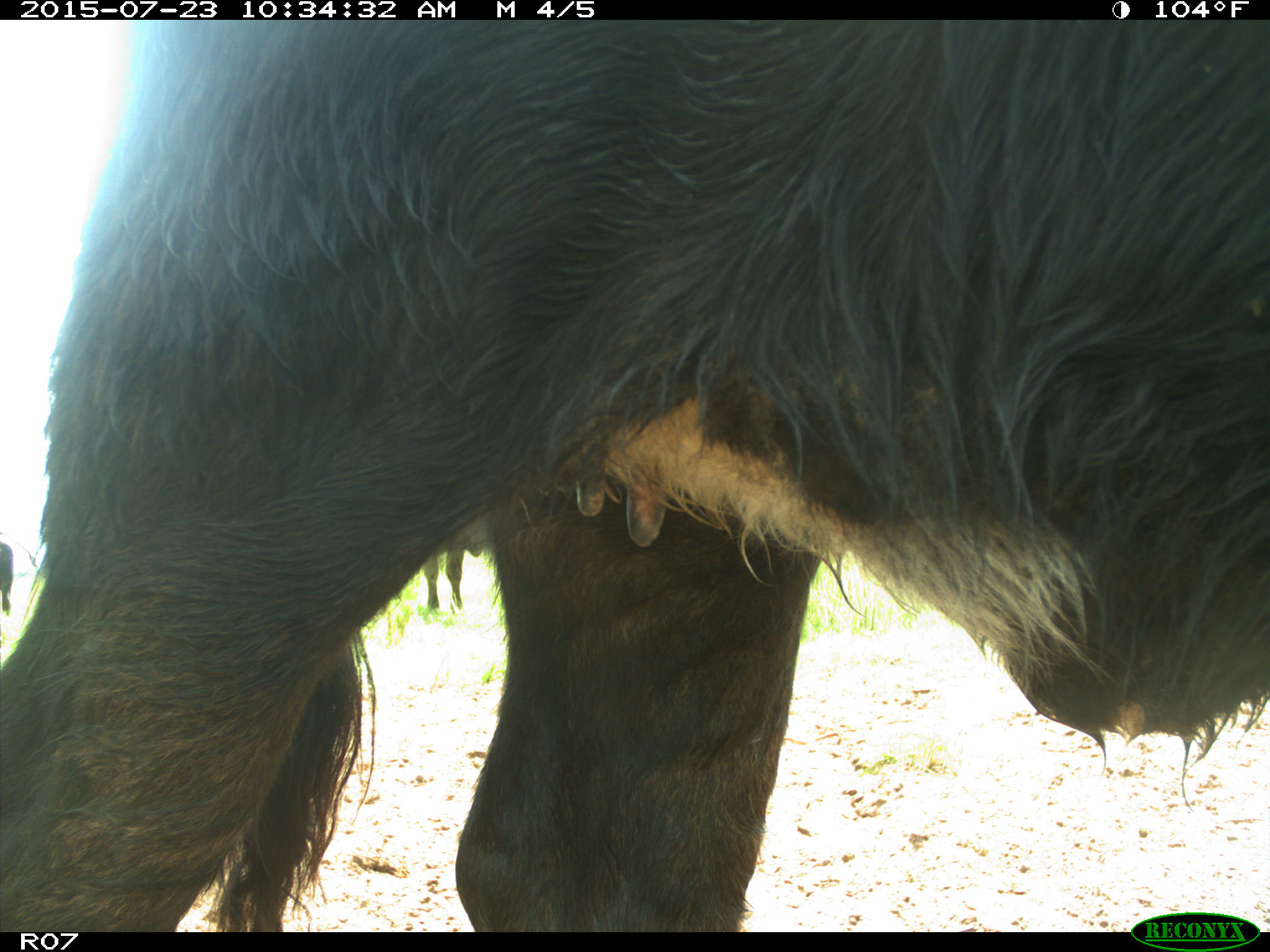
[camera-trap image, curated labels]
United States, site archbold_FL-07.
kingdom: Animalia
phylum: Chordata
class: Mammalia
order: Artiodactyla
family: Bovidae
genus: Bos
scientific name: Bos taurus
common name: domestic cow